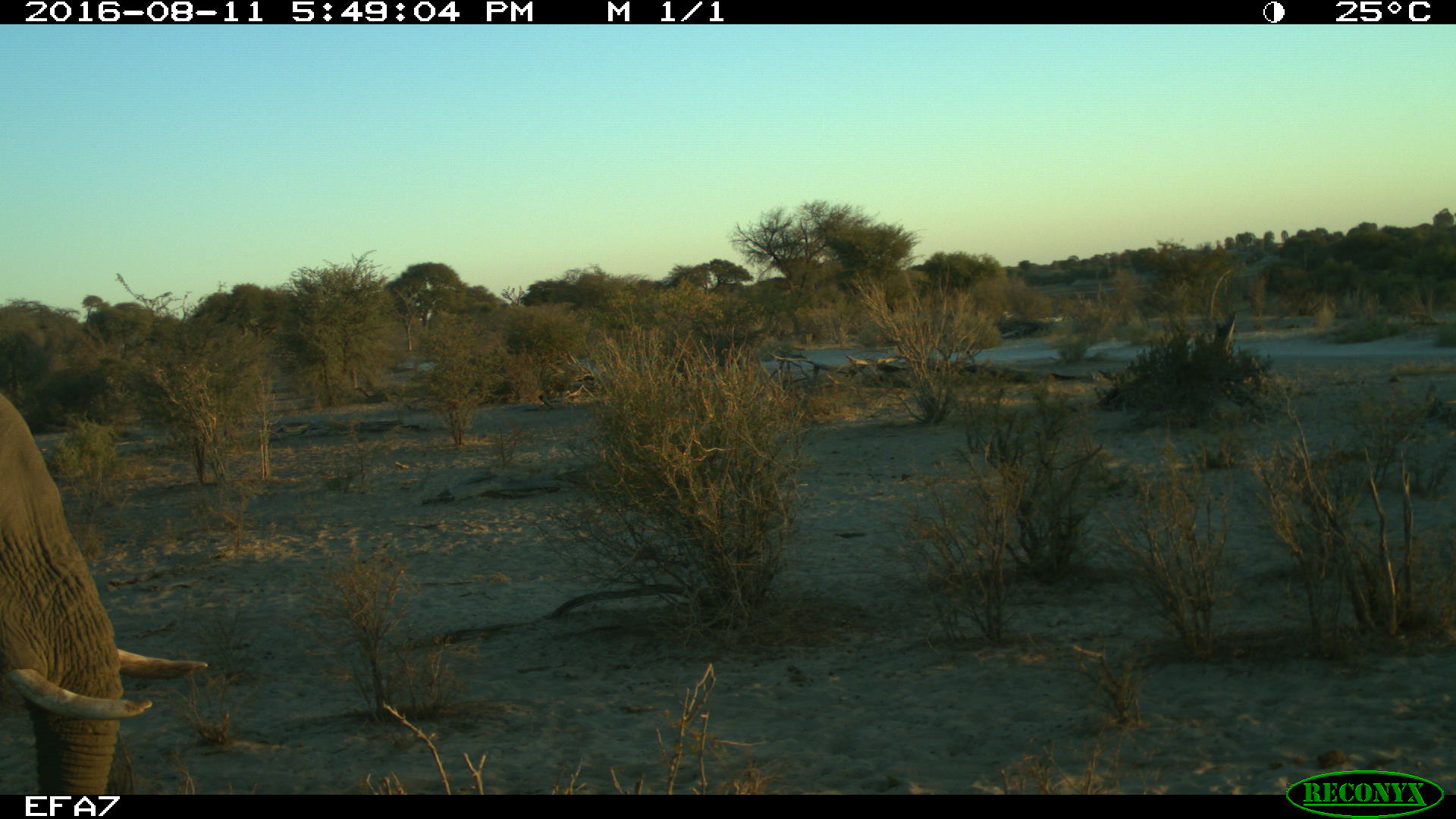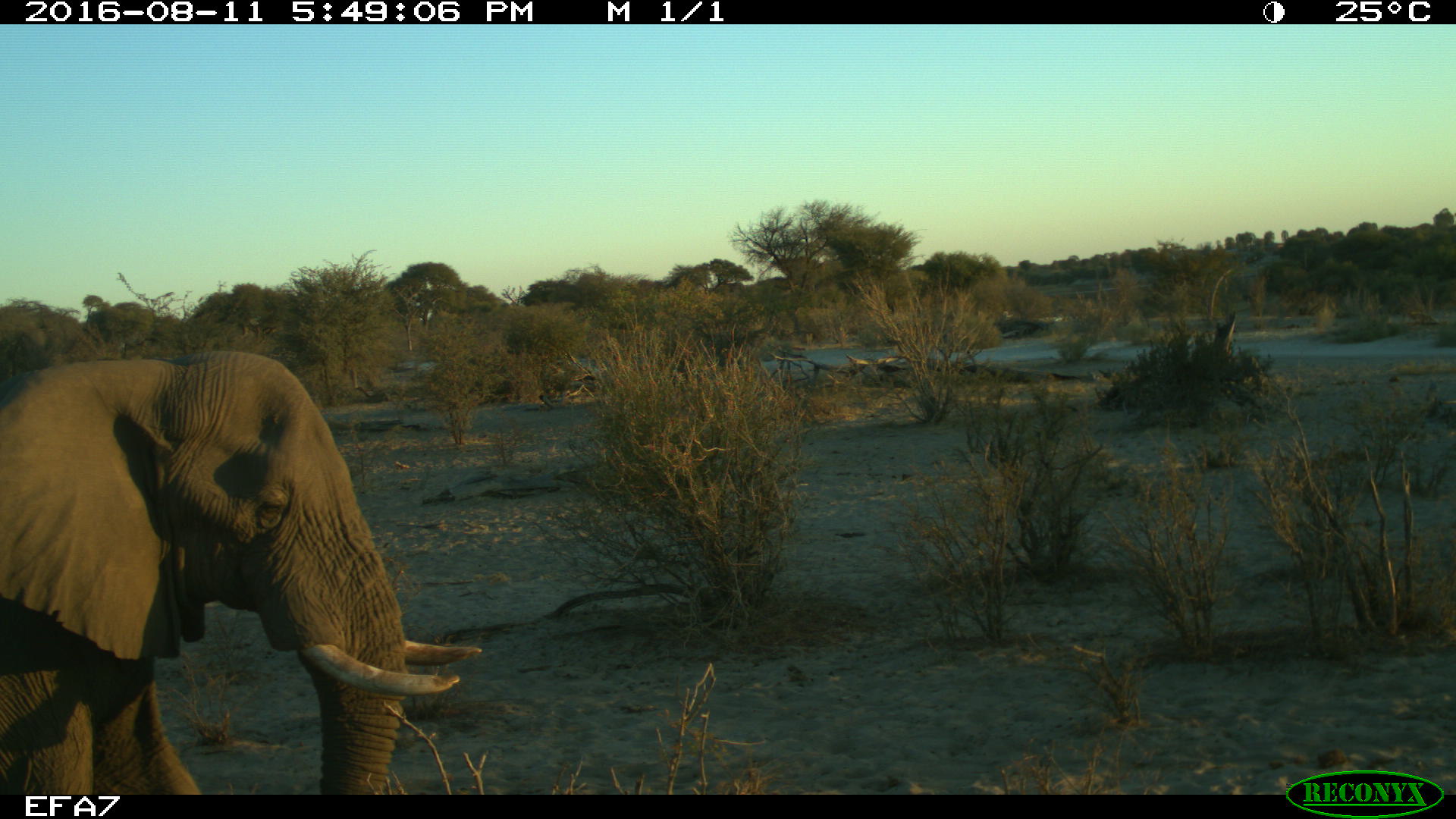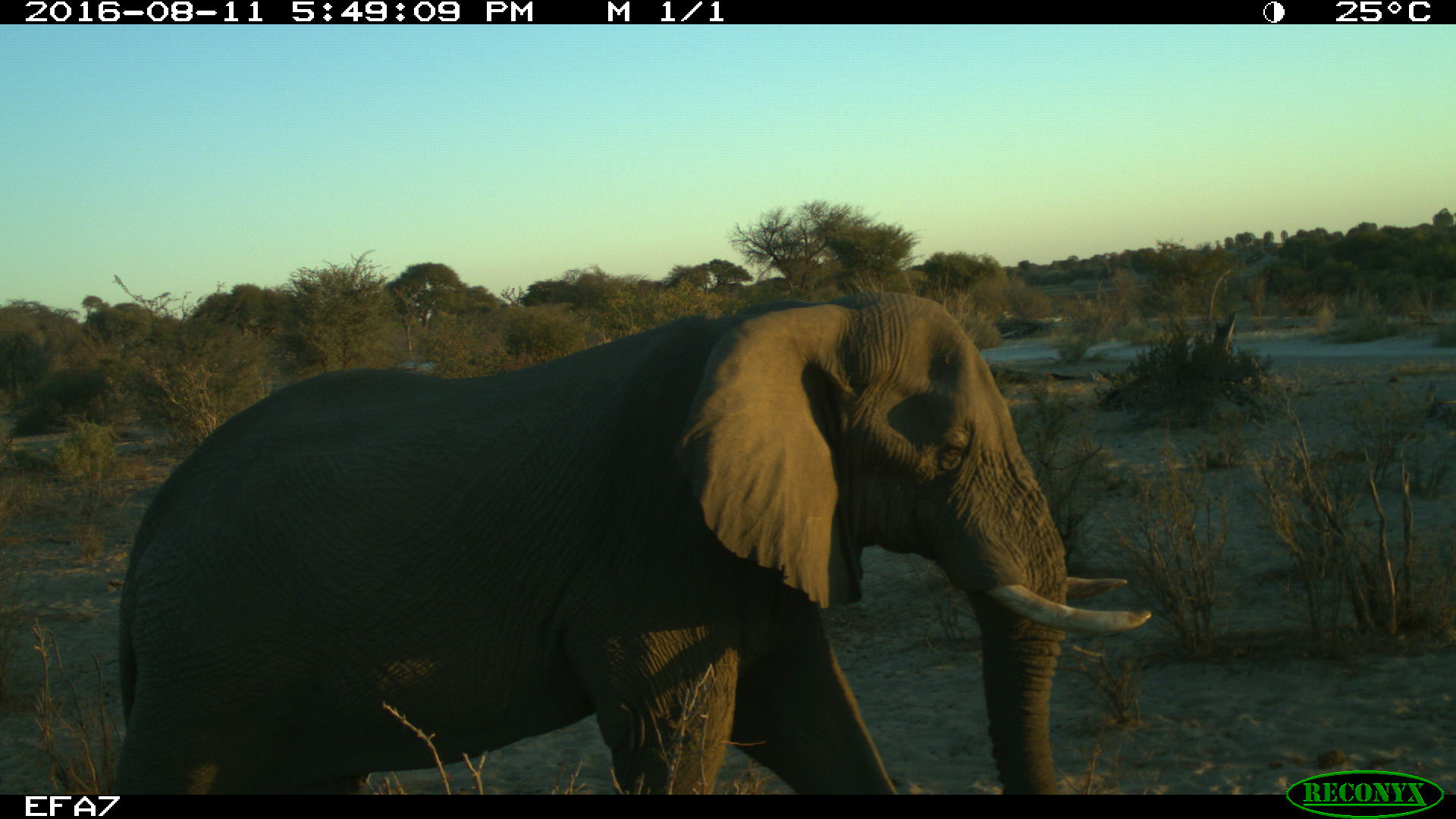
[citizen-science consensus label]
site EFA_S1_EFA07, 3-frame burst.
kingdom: Animalia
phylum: Chordata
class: Mammalia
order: Proboscidea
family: Elephantidae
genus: Loxodonta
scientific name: Loxodonta africana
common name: african bush elephant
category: elephant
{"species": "elephant (african bush elephant) (Loxodonta africana)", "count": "1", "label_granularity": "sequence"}